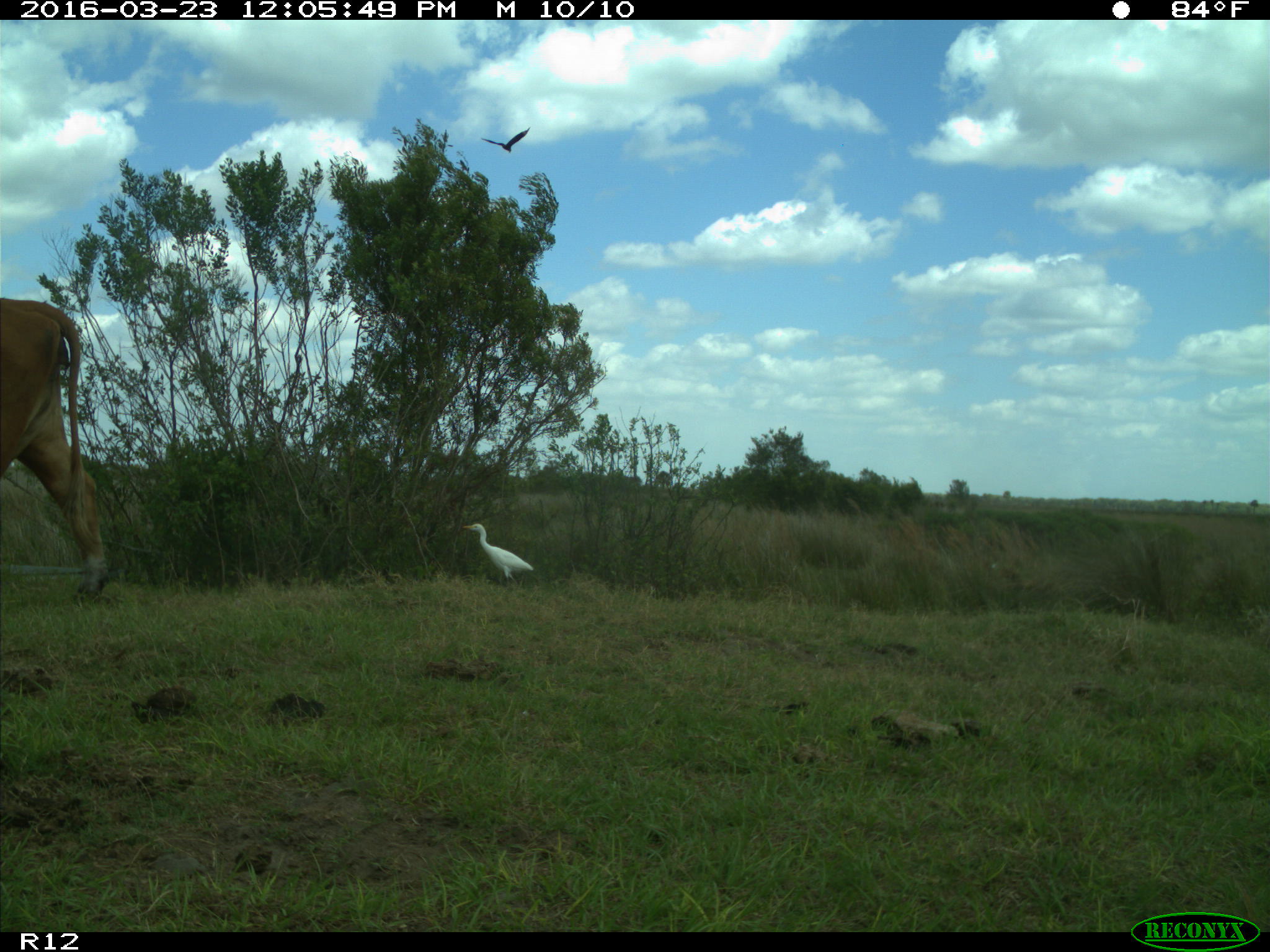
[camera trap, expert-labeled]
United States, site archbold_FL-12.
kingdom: Animalia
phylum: Chordata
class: Mammalia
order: Artiodactyla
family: Bovidae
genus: Bos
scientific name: Bos taurus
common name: domestic cow